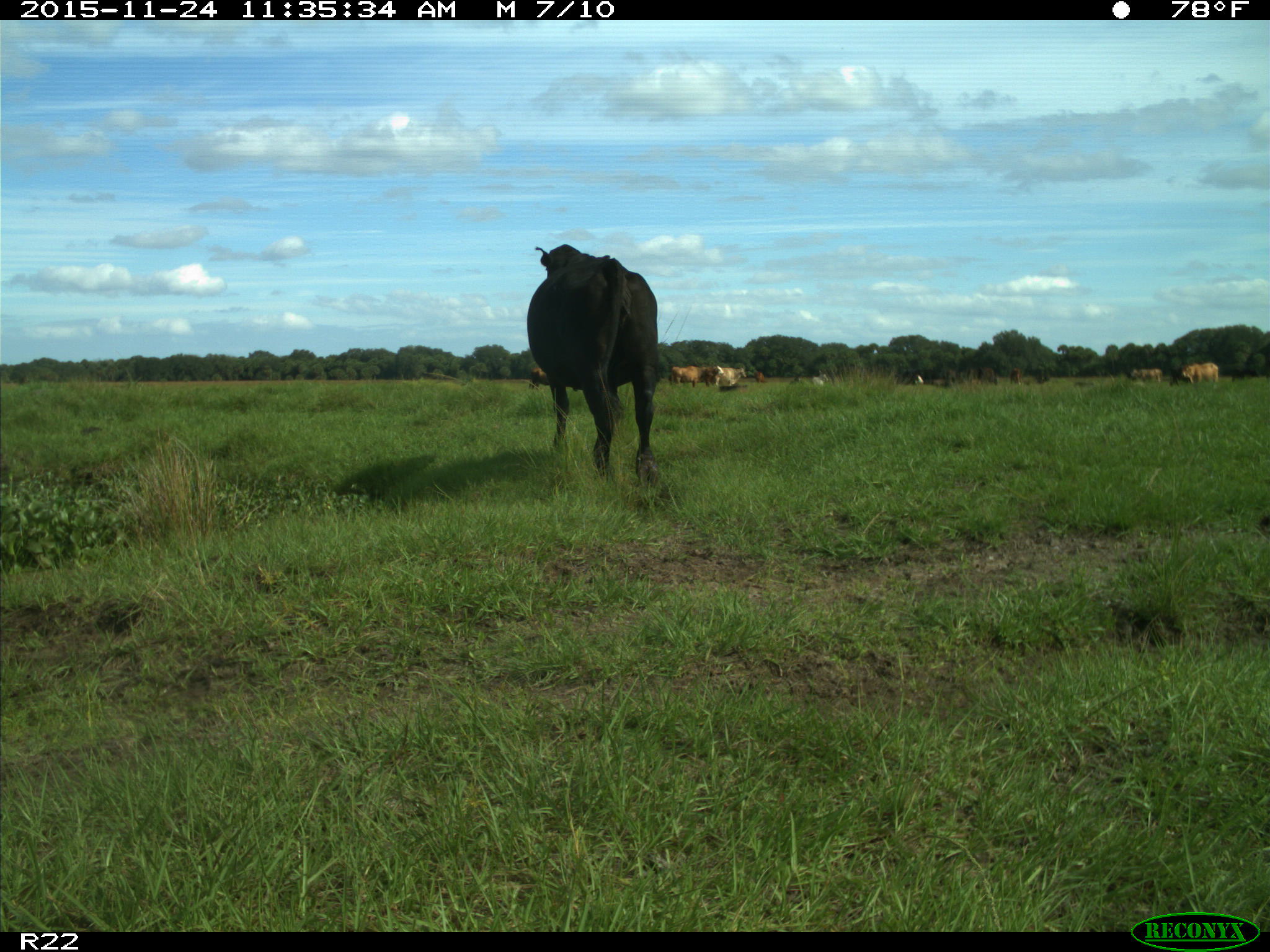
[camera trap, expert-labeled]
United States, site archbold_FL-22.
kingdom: Animalia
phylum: Chordata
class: Mammalia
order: Artiodactyla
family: Bovidae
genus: Bos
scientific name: Bos taurus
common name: domestic cow